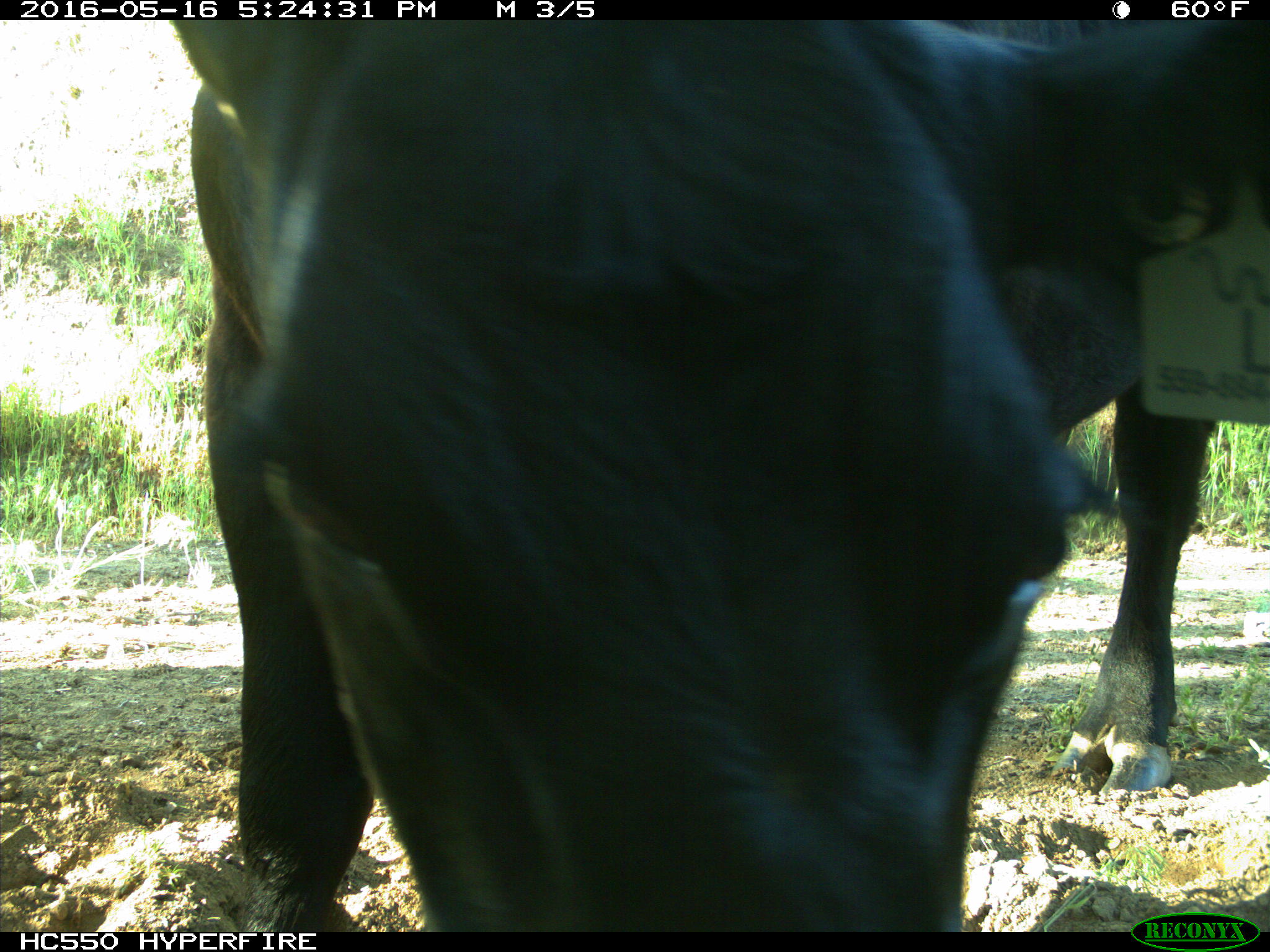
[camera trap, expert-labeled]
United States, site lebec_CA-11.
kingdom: Animalia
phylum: Chordata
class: Mammalia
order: Artiodactyla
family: Bovidae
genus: Bos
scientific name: Bos taurus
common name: domestic cow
Bos taurus (domestic cow).